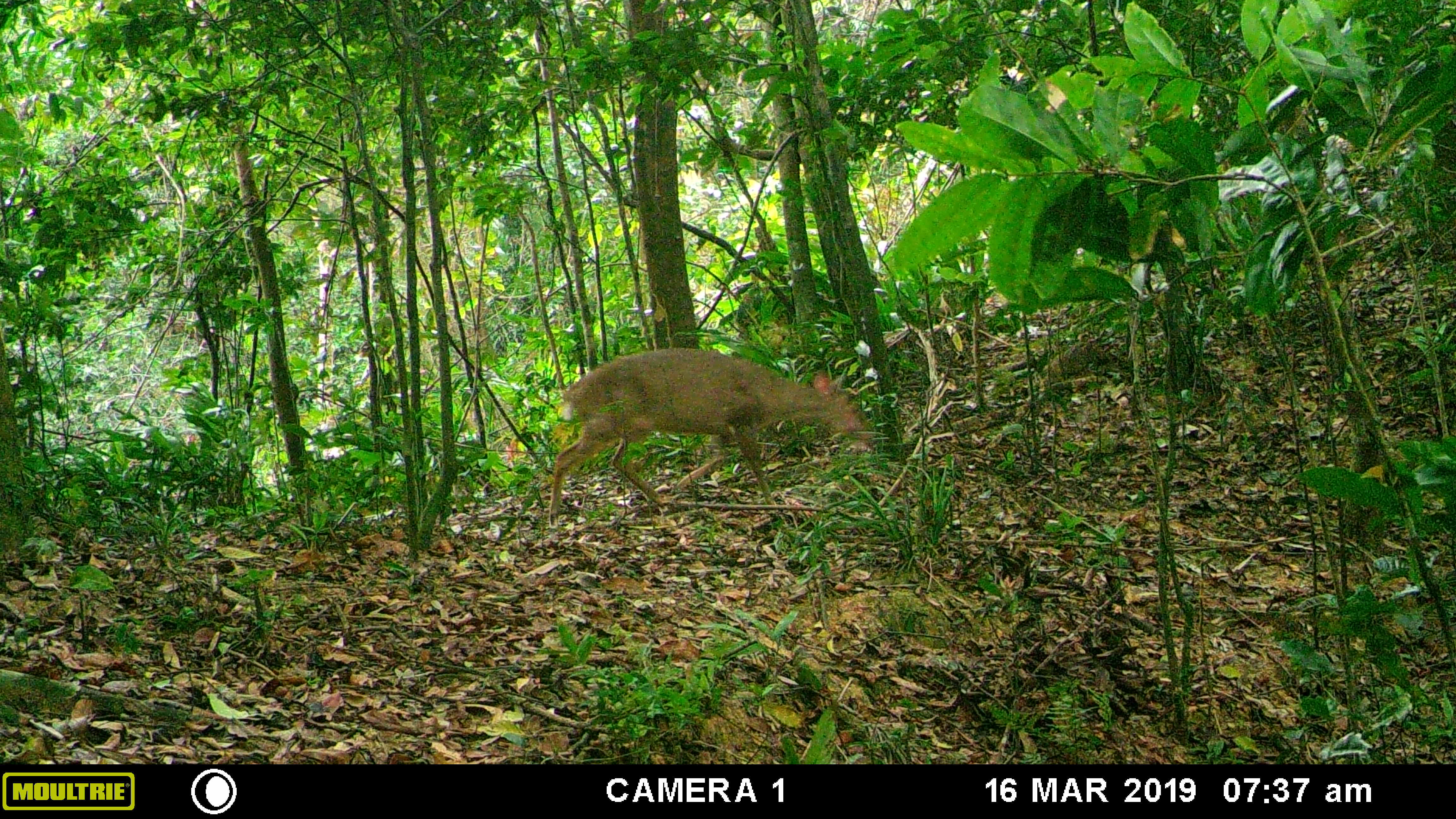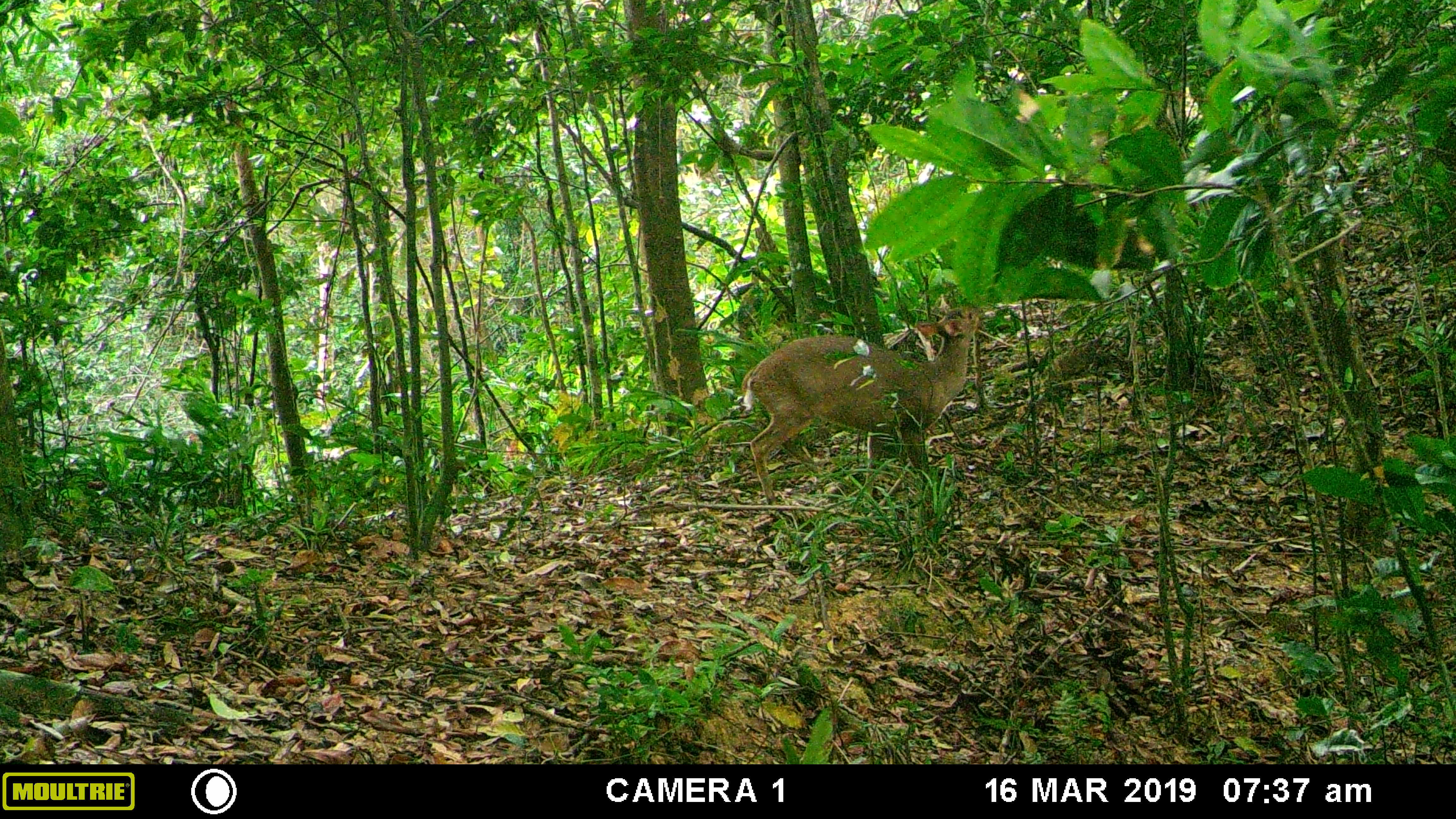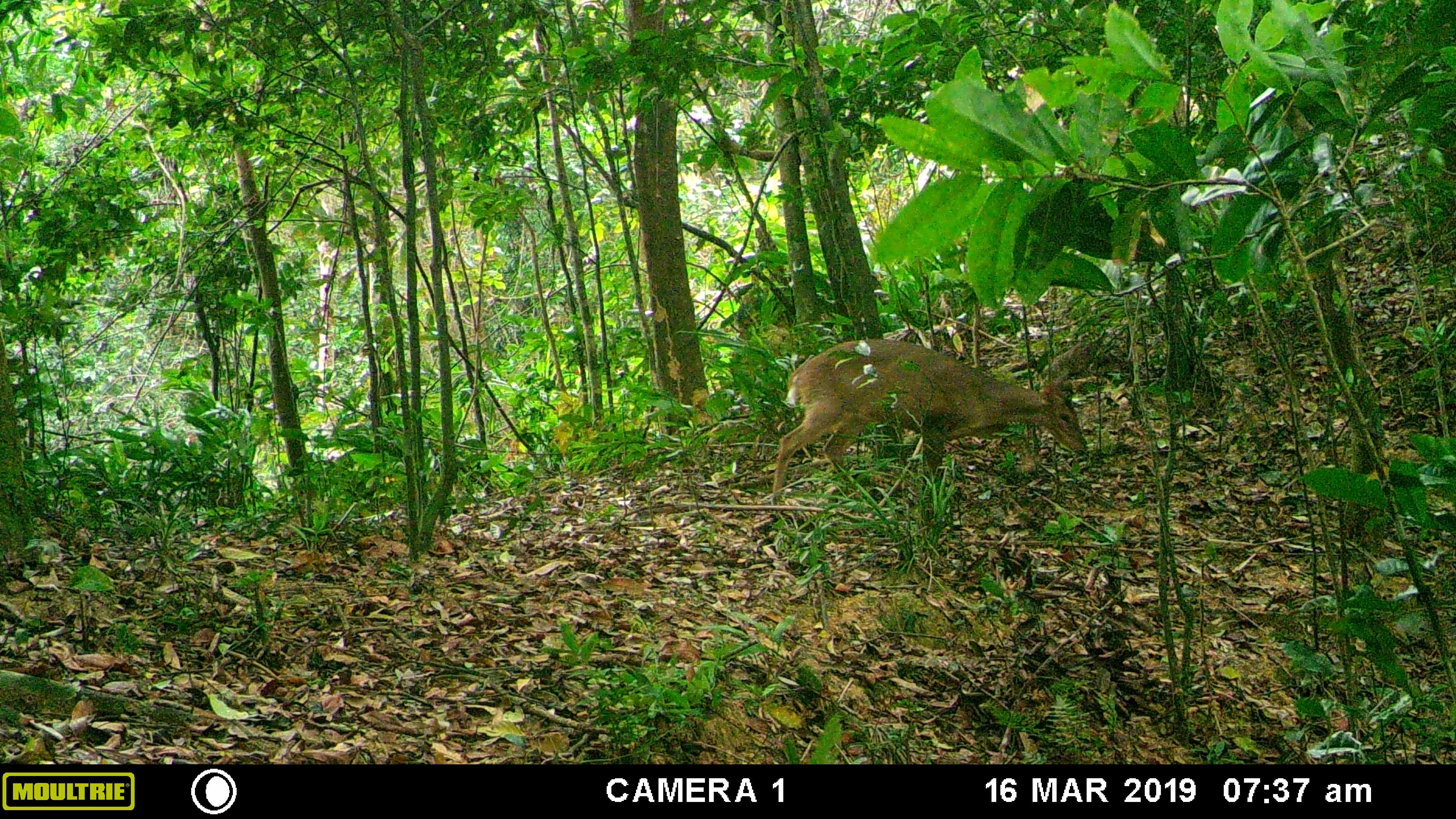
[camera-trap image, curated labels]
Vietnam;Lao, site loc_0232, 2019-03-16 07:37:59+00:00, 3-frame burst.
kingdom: Animalia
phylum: Chordata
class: Mammalia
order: Artiodactyla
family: Cervidae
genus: Muntiacus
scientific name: Muntiacus vuquangensis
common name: large-antlered muntjac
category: large antlered muntjac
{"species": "large antlered muntjac (large-antlered muntjac) (Muntiacus vuquangensis)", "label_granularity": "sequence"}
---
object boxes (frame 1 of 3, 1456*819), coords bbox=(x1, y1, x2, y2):
large antlered muntjac: bbox=(548, 347, 873, 529)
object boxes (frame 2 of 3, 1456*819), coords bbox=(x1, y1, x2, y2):
large antlered muntjac: bbox=(740, 306, 983, 505)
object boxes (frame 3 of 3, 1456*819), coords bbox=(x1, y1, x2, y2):
large antlered muntjac: bbox=(771, 337, 1088, 492)